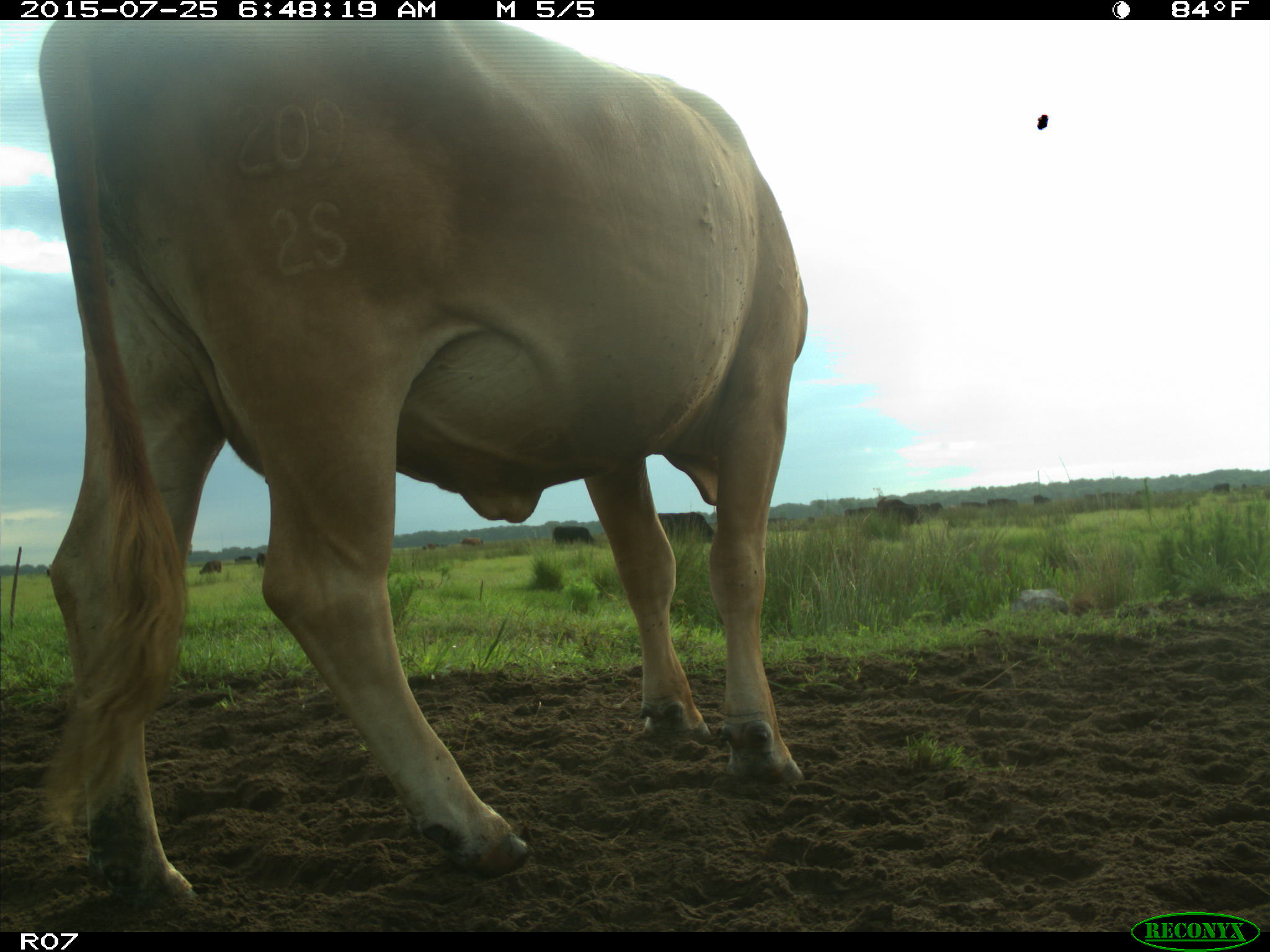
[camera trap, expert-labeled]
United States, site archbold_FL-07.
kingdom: Animalia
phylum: Chordata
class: Mammalia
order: Artiodactyla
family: Bovidae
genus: Bos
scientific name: Bos taurus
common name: domestic cow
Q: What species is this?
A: Bos taurus (domestic cow).